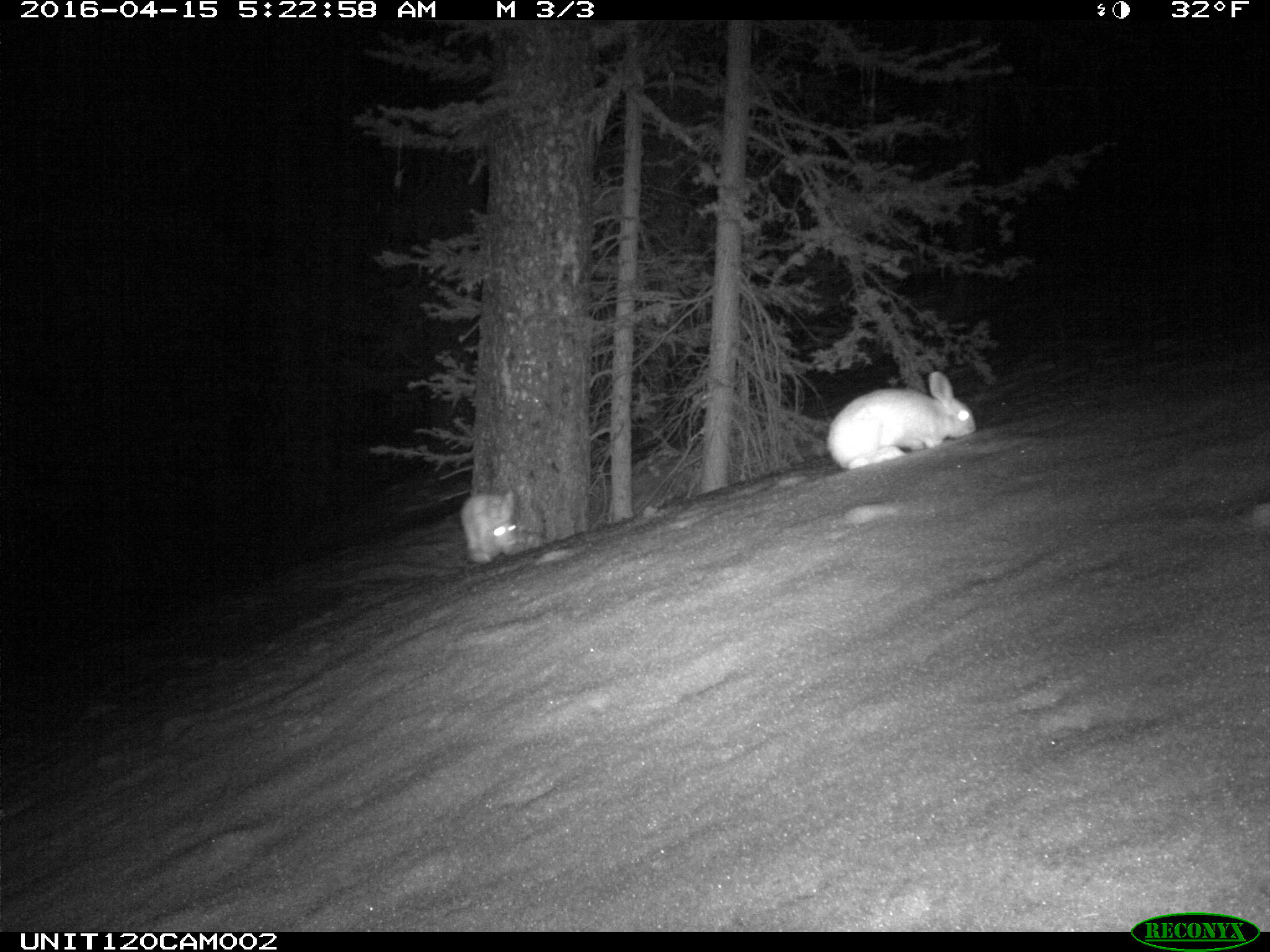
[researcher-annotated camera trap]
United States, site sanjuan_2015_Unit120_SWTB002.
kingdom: Animalia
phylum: Chordata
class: Mammalia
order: Lagomorpha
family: Leporidae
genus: Lepus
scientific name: Lepus americanus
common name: snowshoe hare